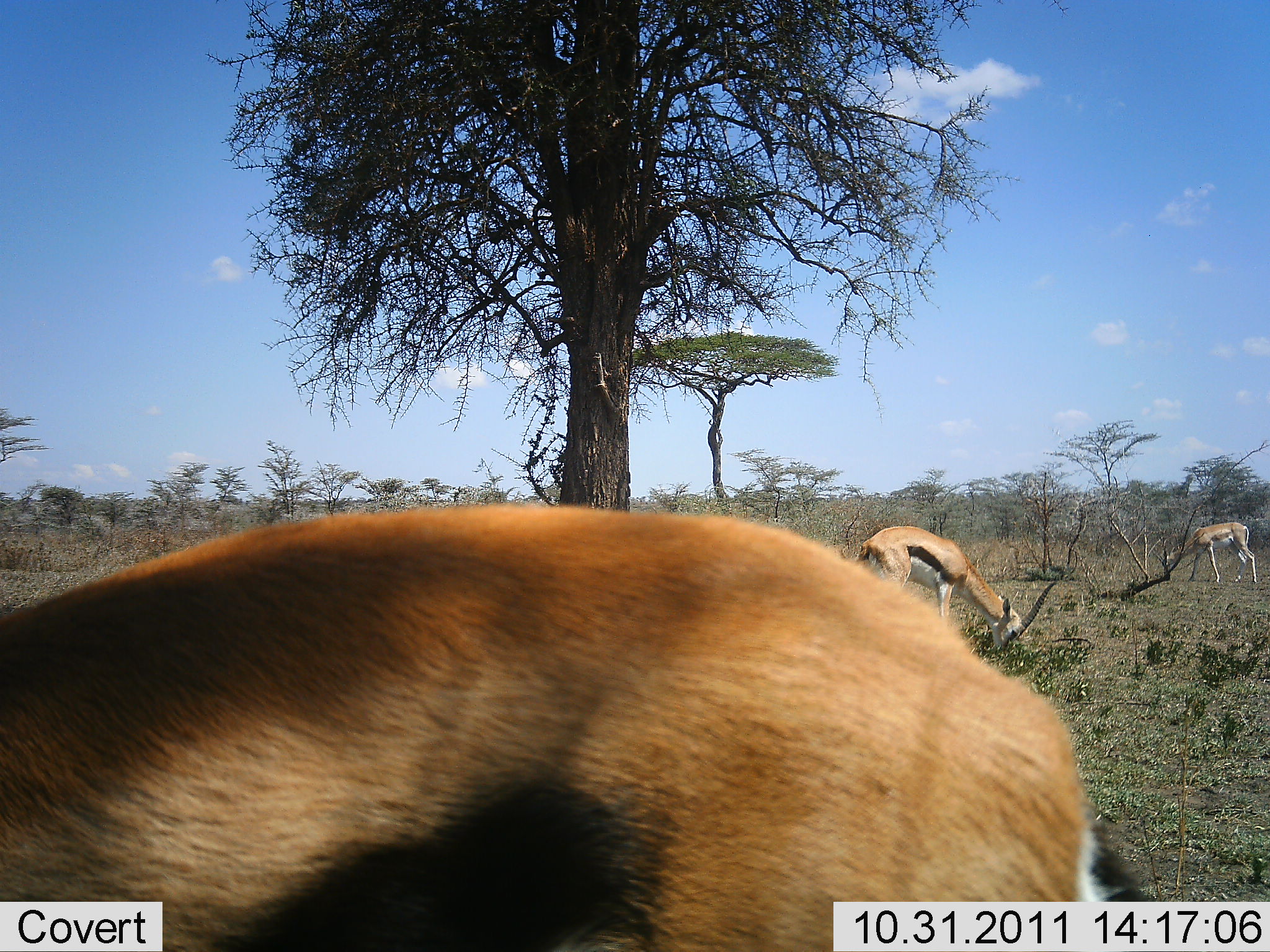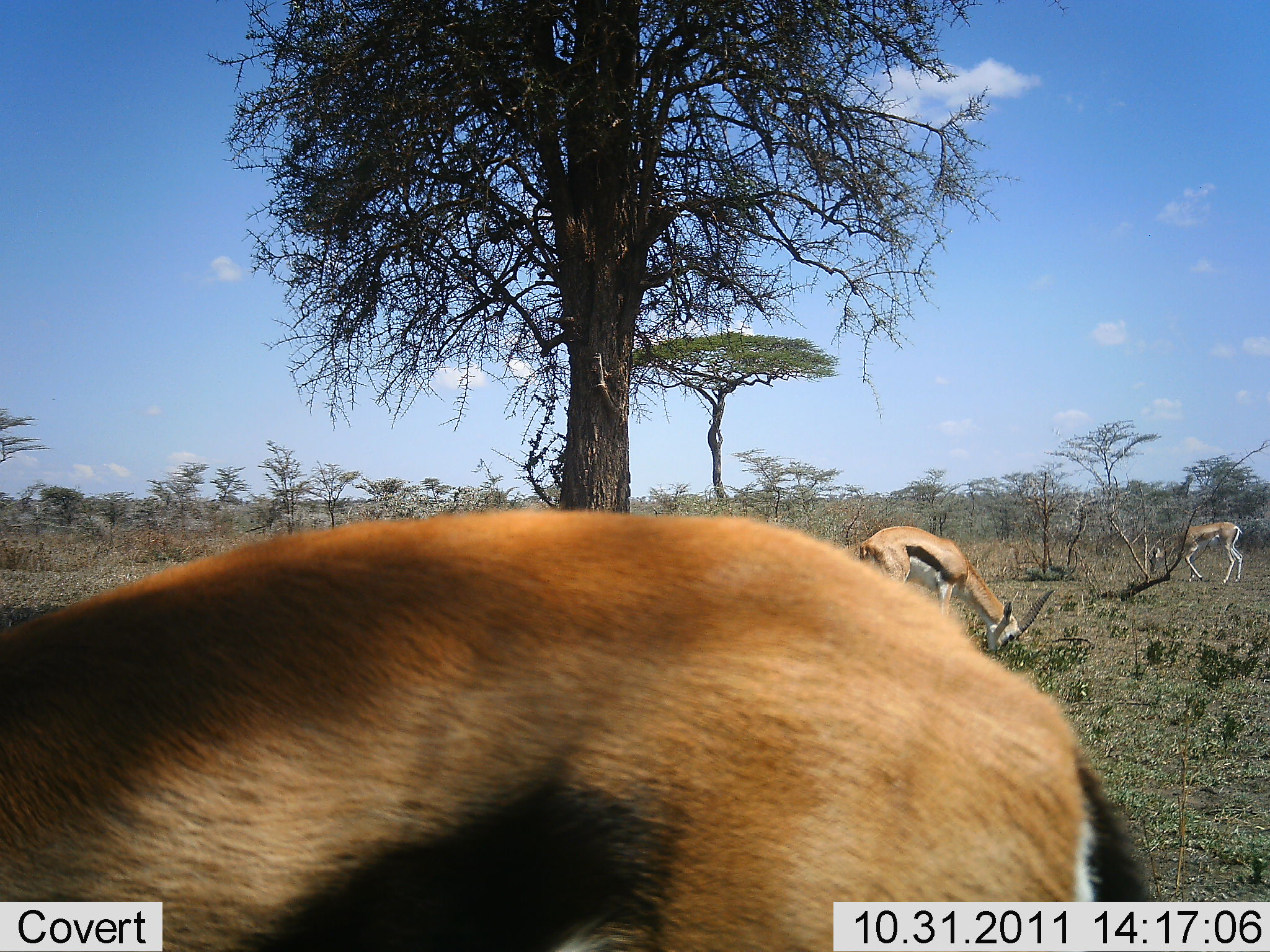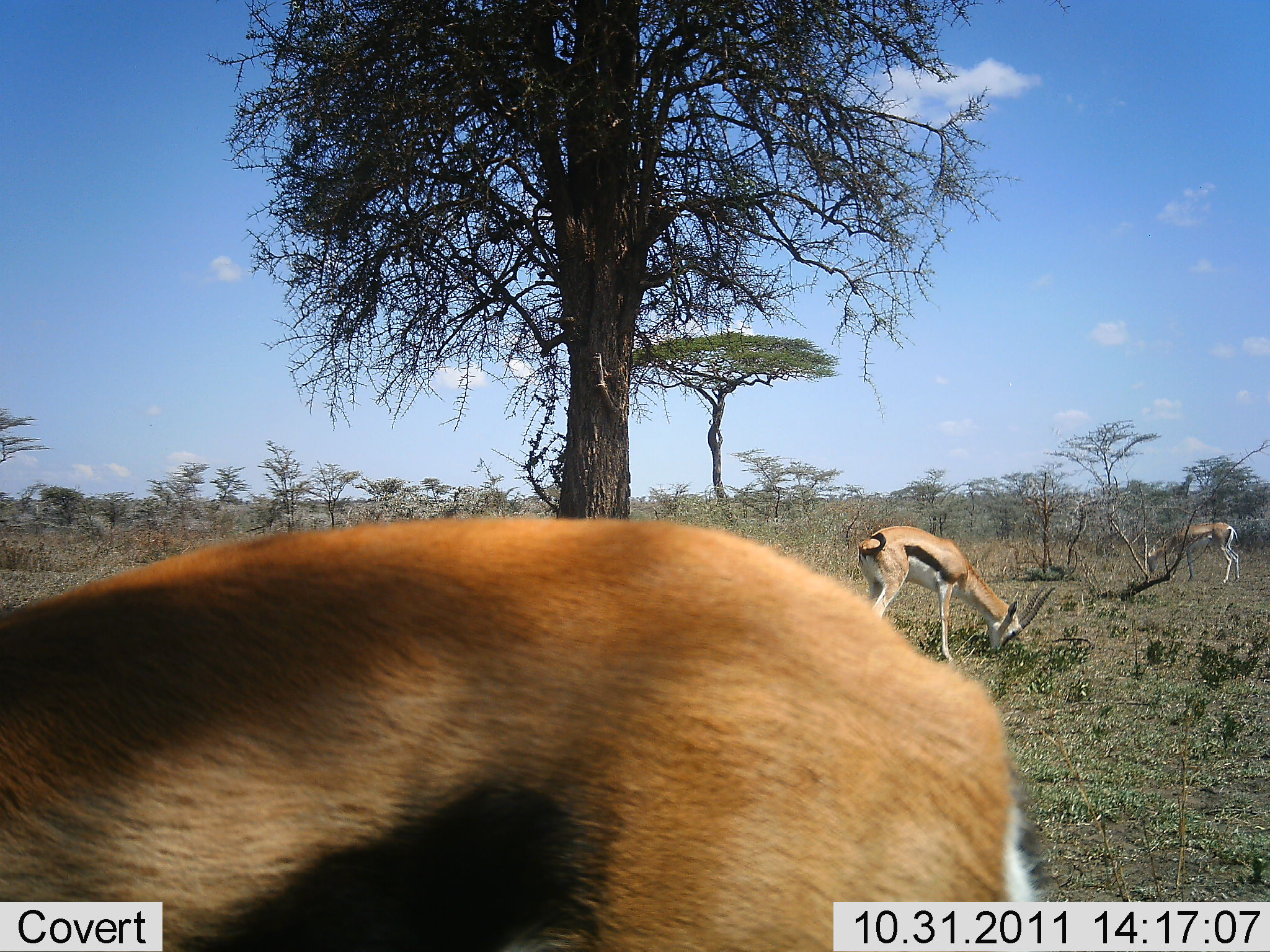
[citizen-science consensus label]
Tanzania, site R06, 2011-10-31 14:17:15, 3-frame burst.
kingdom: Animalia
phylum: Chordata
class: Mammalia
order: Artiodactyla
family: Bovidae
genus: Eudorcas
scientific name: Eudorcas thomsonii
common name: thomson's gazelle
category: gazellethomsons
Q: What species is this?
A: Gazellethomsons (thomson's gazelle) (Eudorcas thomsonii).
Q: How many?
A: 3.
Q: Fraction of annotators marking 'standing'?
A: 31%.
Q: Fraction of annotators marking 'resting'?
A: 0%.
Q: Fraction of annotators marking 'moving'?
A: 6%.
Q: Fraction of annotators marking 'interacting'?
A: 0%.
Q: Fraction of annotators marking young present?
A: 0%.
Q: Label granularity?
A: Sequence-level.